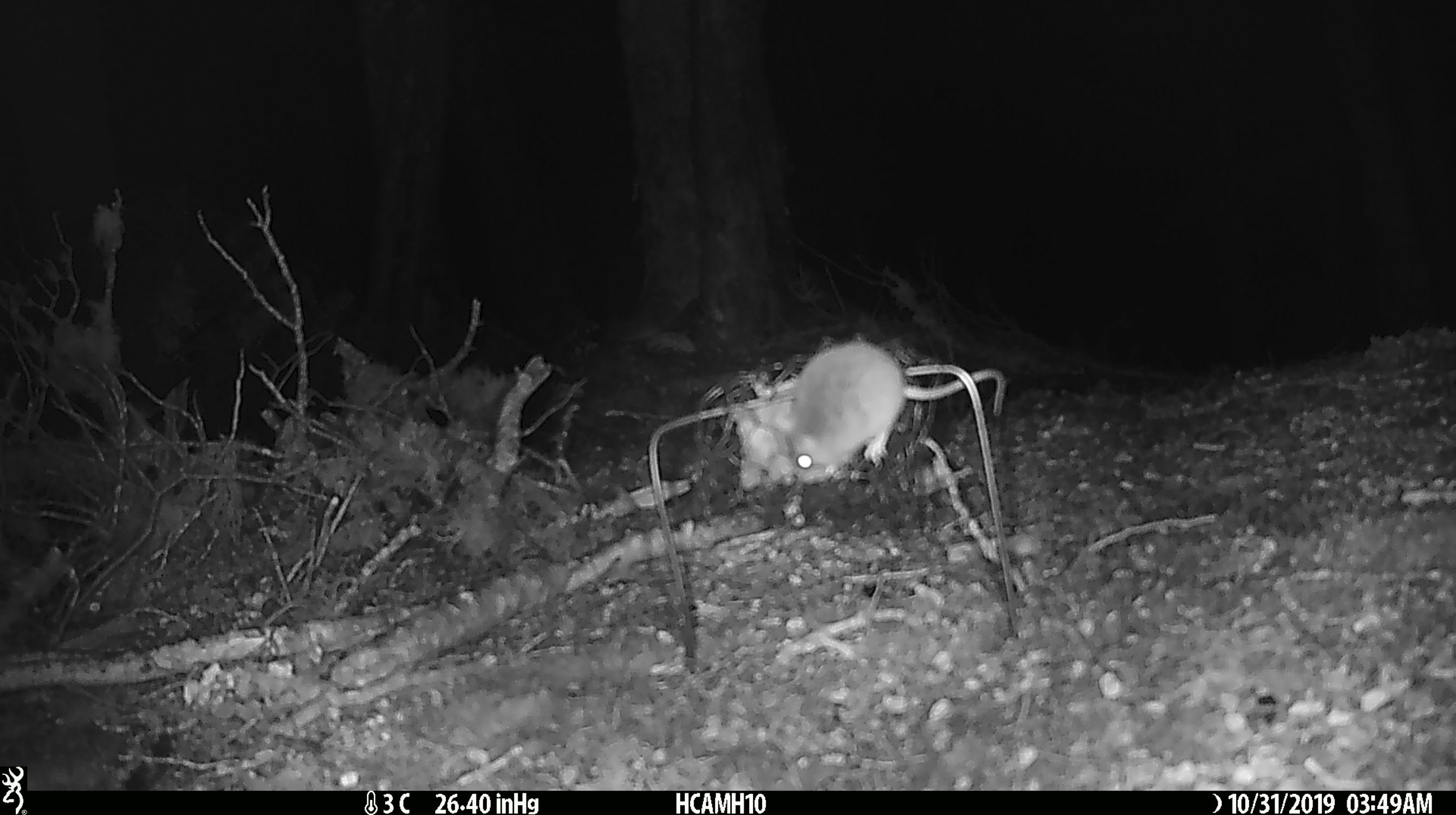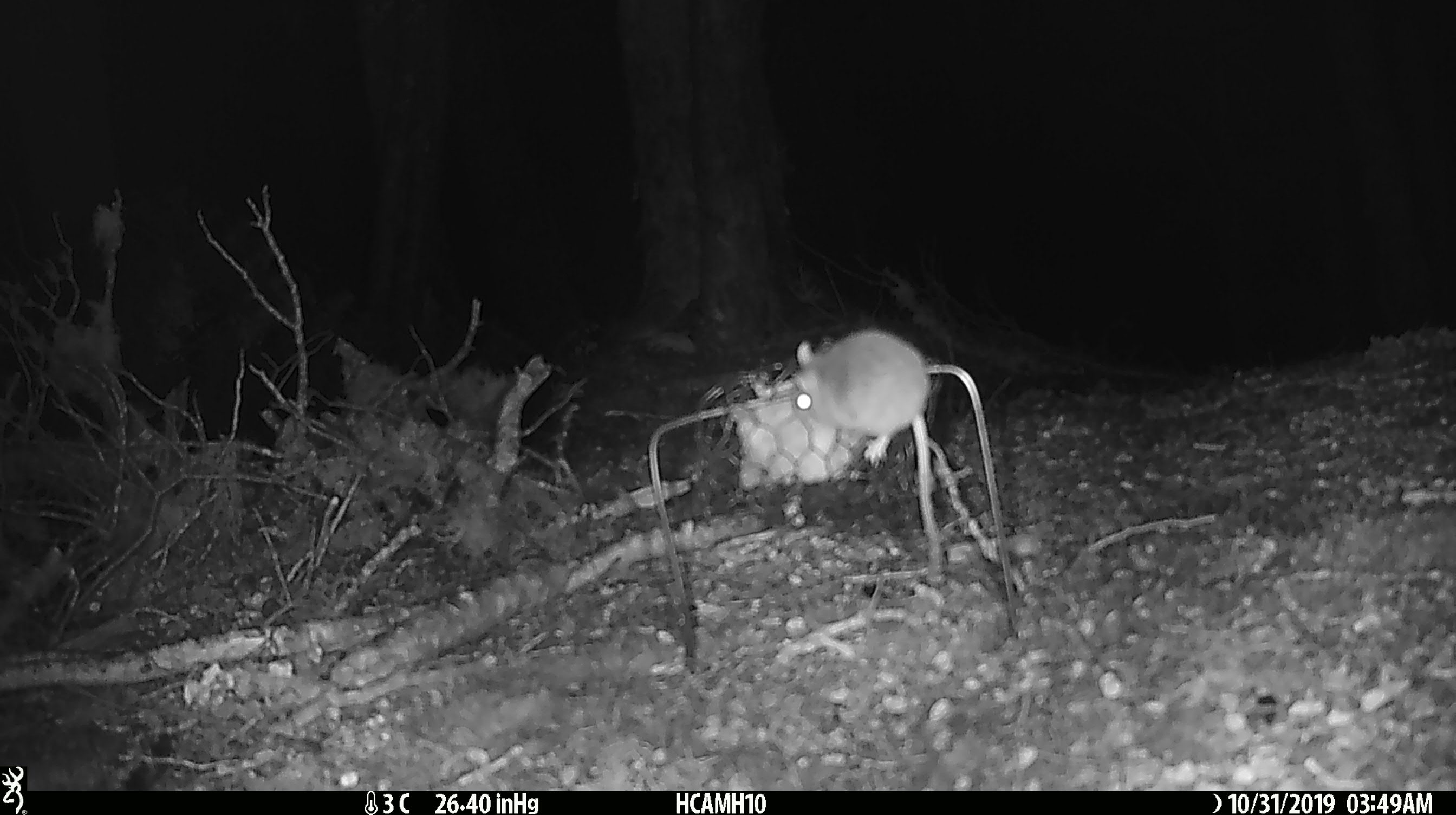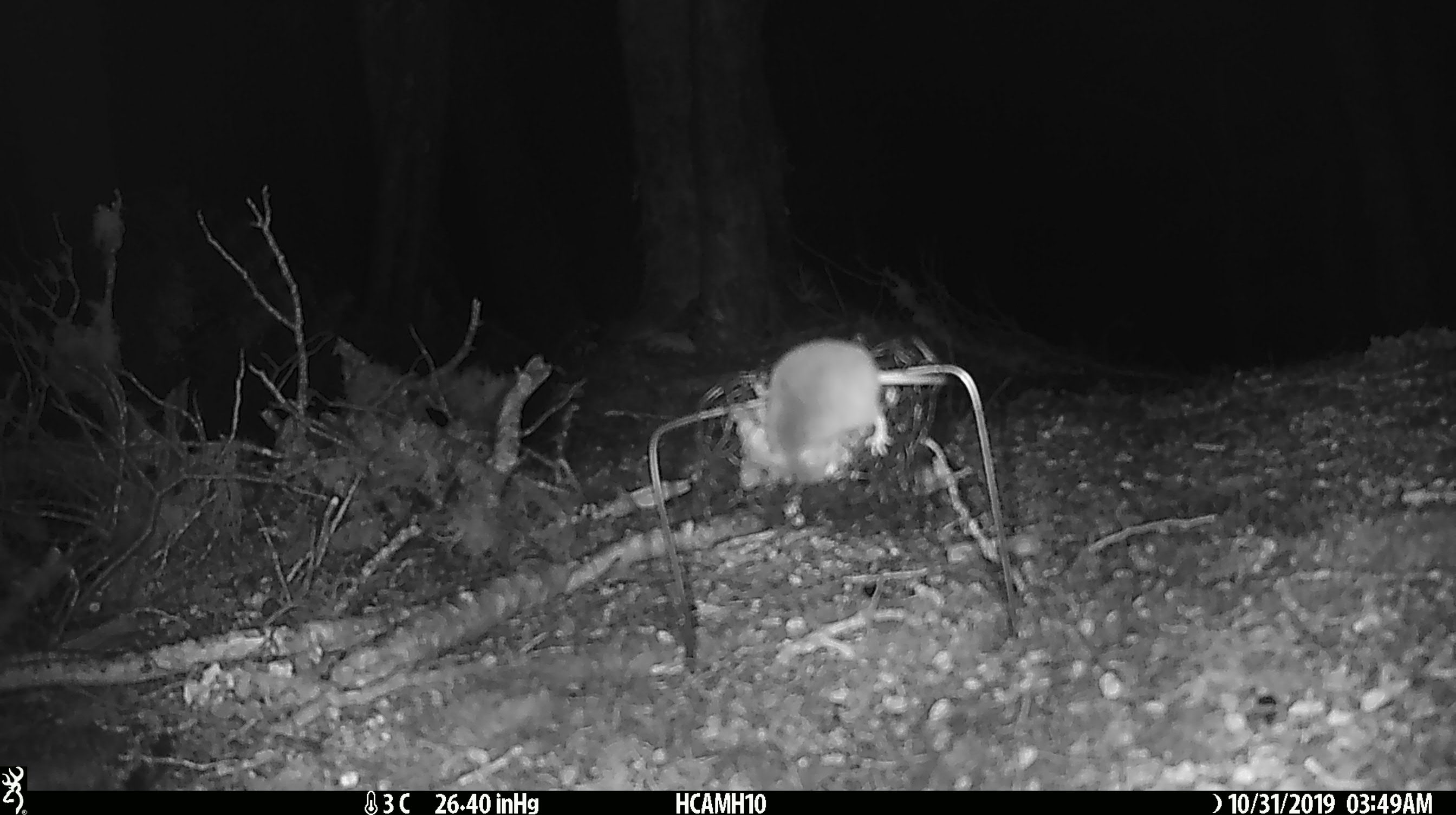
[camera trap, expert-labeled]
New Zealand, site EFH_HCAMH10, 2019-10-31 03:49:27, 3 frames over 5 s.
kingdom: Animalia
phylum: Chordata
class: Mammalia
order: Rodentia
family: Muridae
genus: Mus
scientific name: Mus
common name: mouse